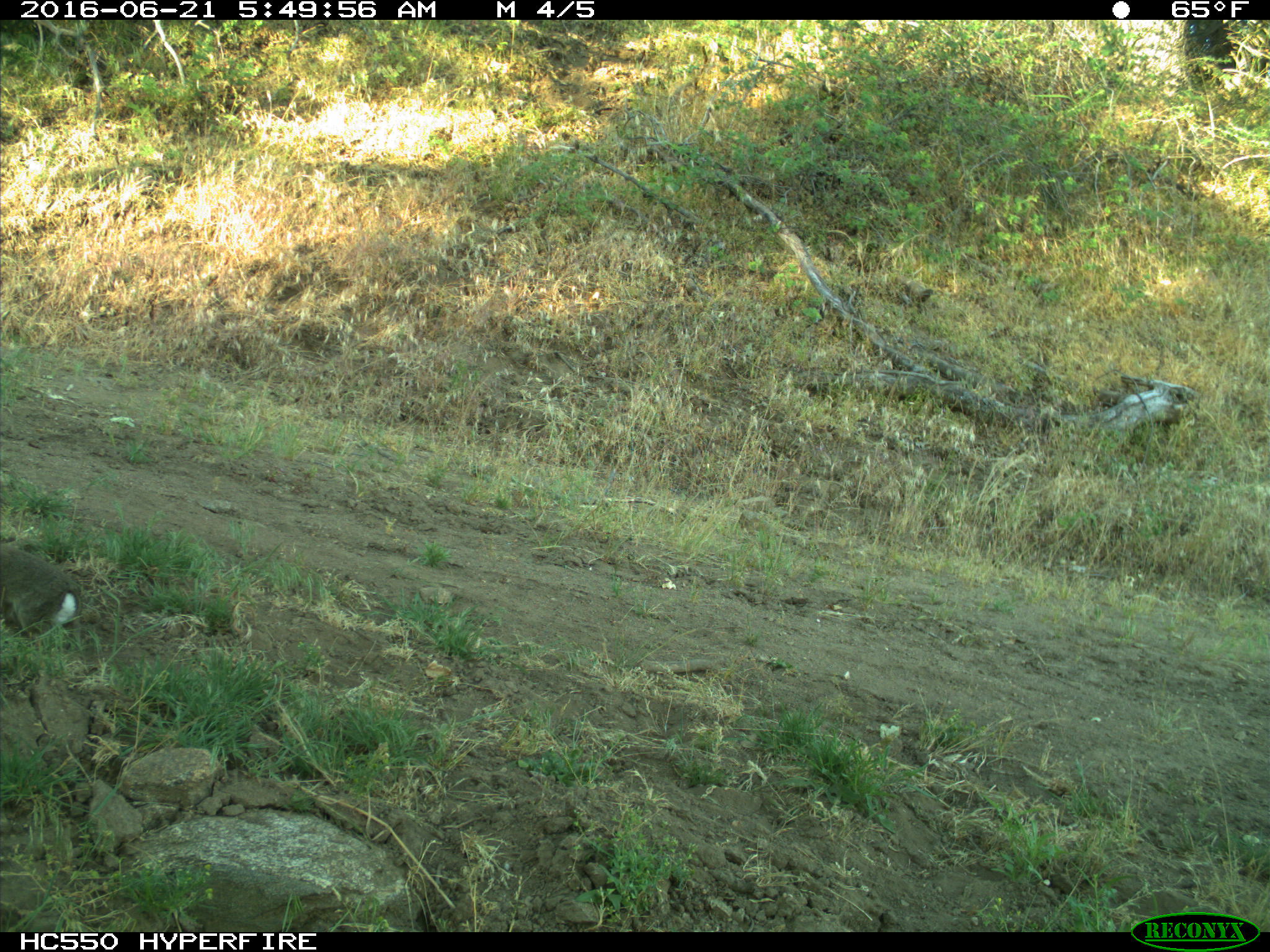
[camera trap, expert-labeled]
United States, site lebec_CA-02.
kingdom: Animalia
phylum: Chordata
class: Mammalia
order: Lagomorpha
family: Leporidae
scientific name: Leporidae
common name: rabbits and hares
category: unidentified rabbit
Unidentified rabbit (rabbits and hares) (Leporidae).